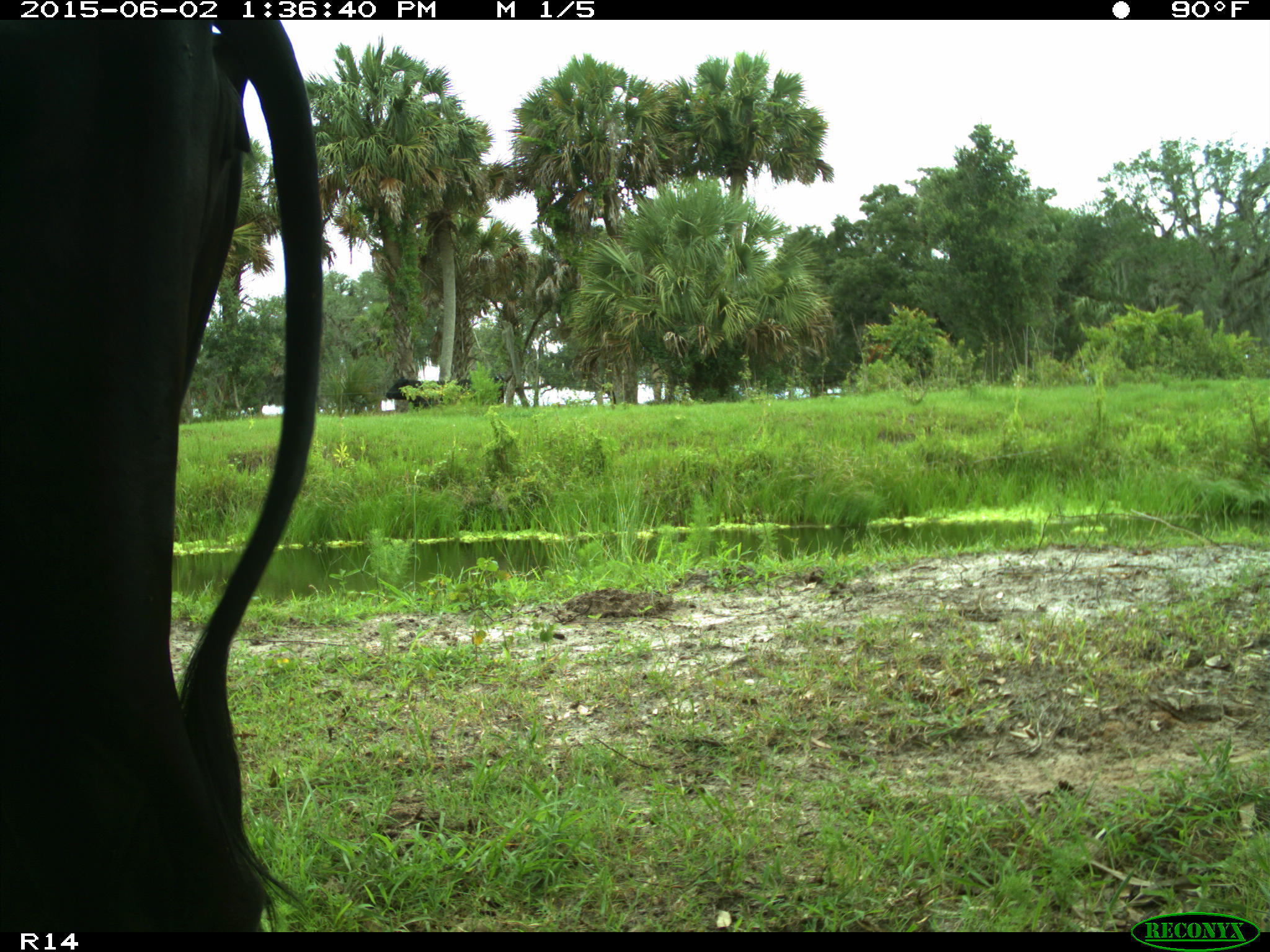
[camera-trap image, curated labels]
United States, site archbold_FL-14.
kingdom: Animalia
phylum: Chordata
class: Mammalia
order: Artiodactyla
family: Bovidae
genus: Bos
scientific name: Bos taurus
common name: domestic cow